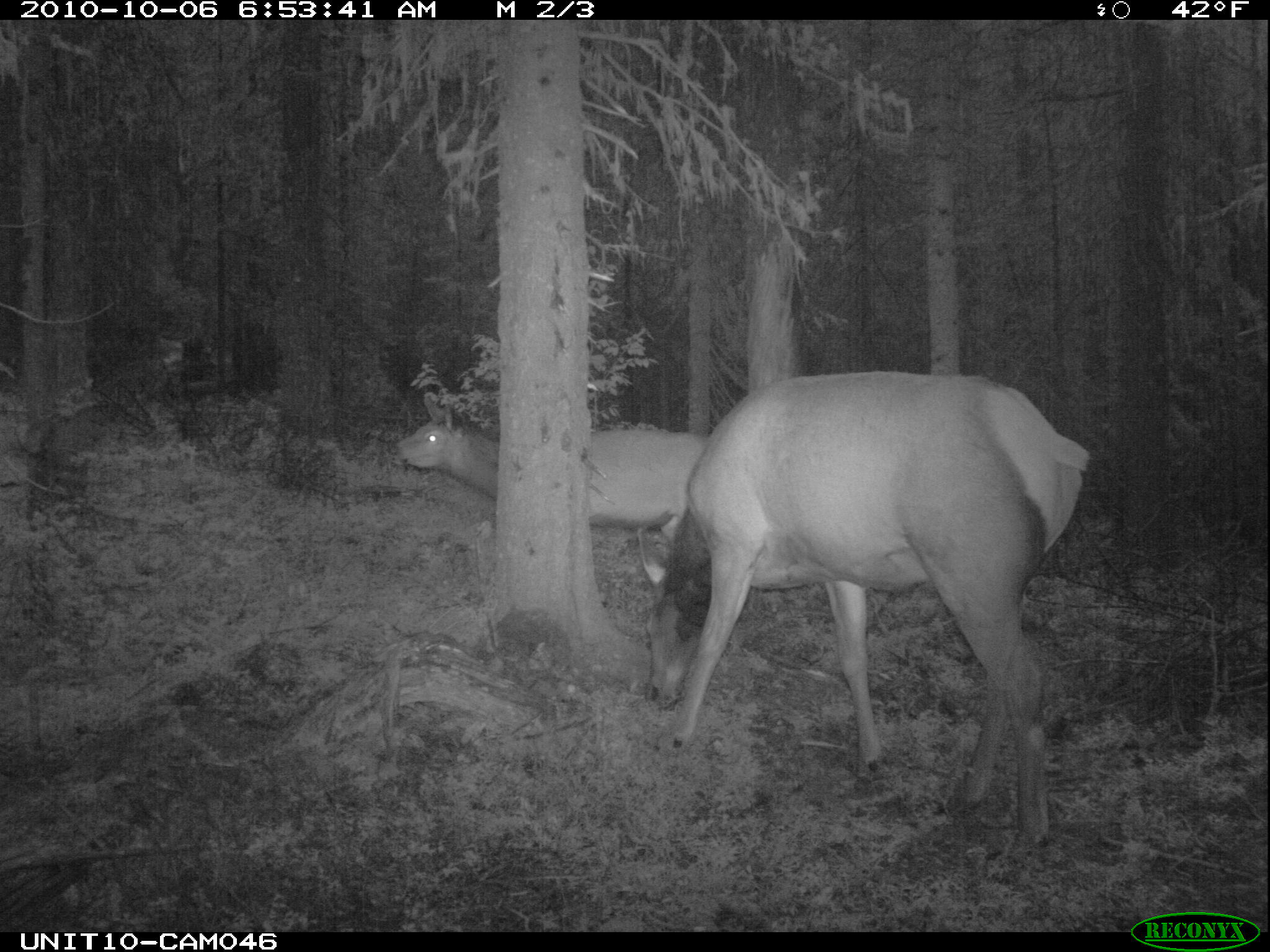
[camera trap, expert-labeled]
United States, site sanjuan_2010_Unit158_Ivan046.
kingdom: Animalia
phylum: Chordata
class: Mammalia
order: Artiodactyla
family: Cervidae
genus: Cervus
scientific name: Cervus elaphus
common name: red deer